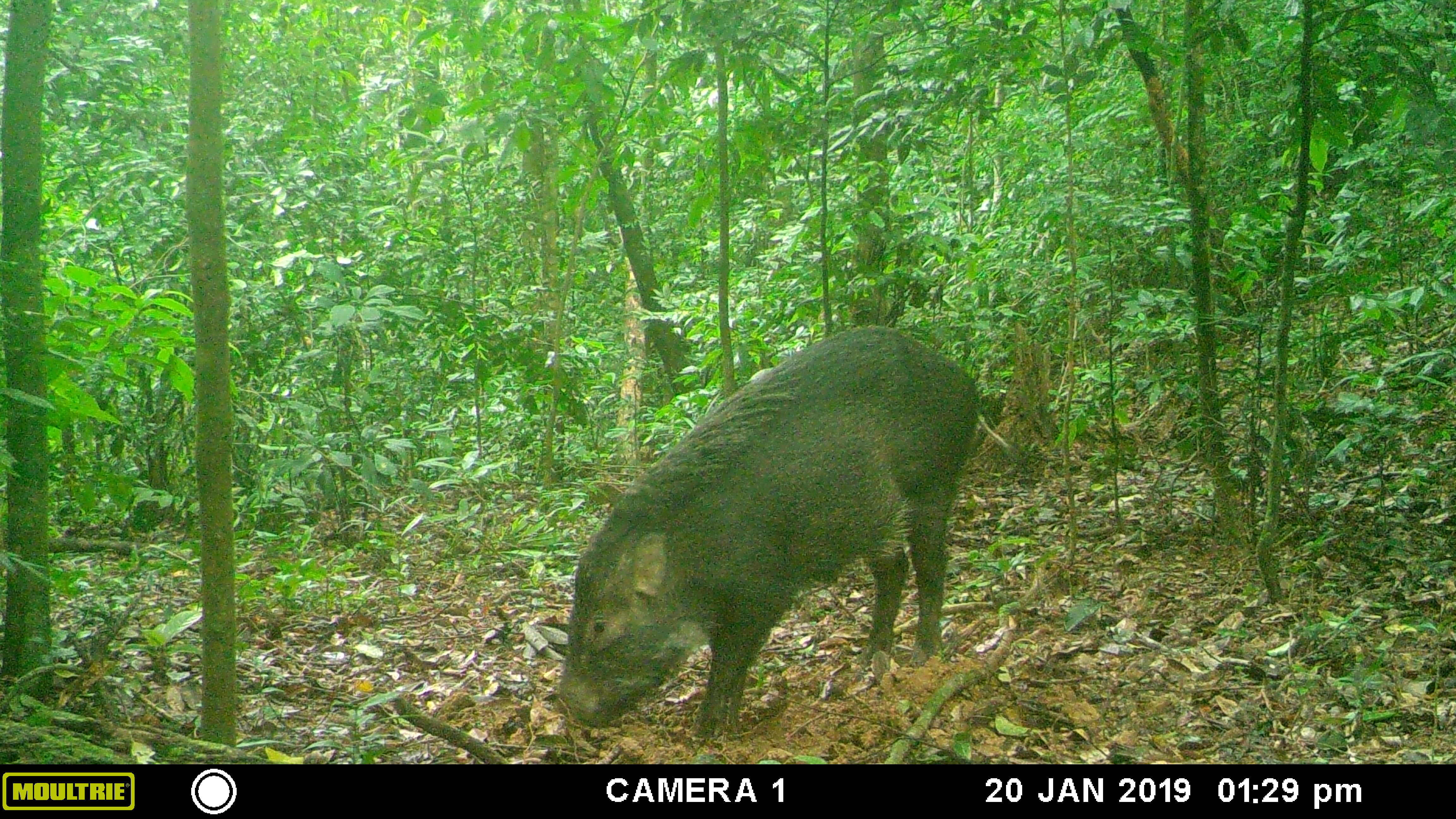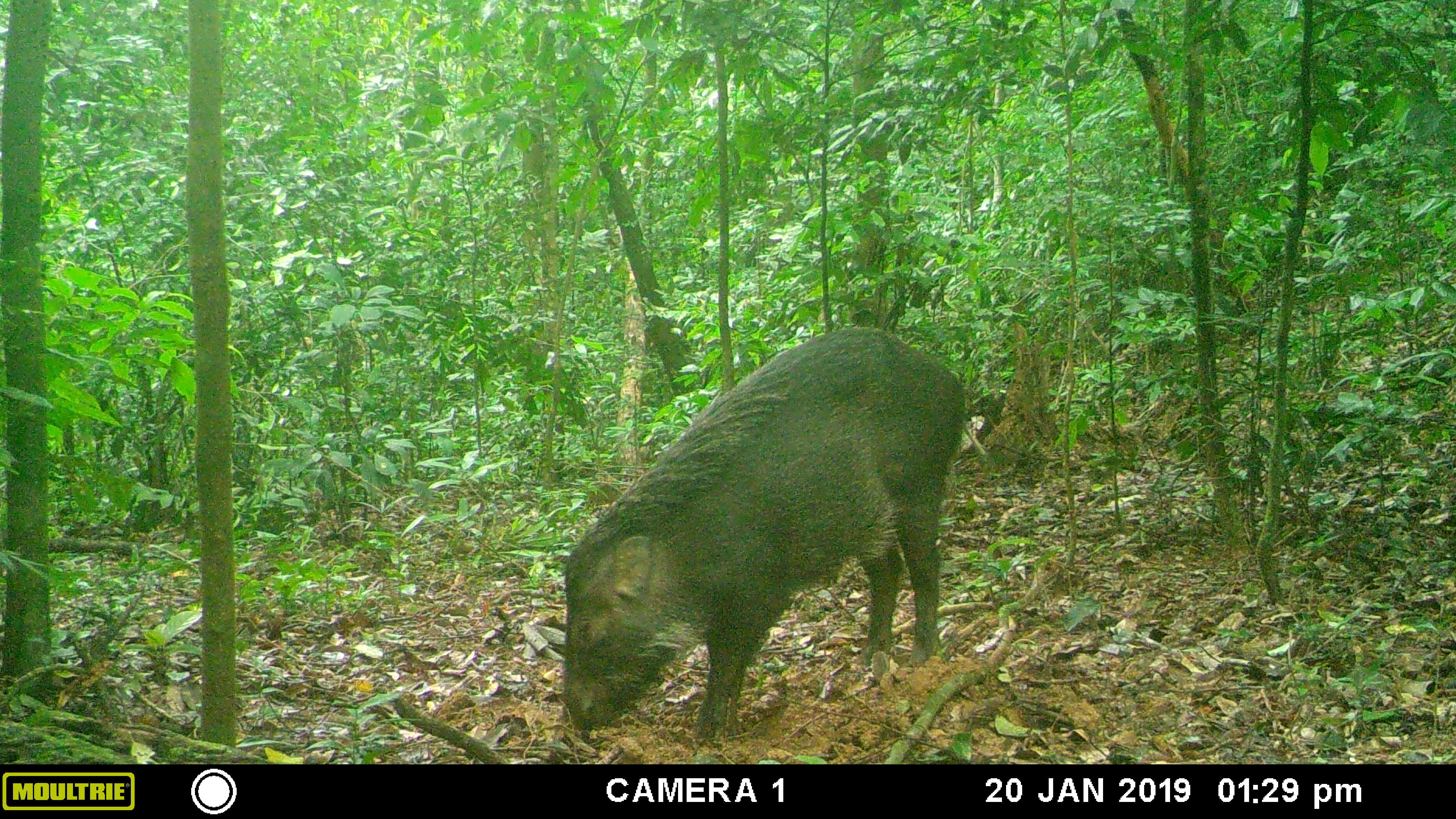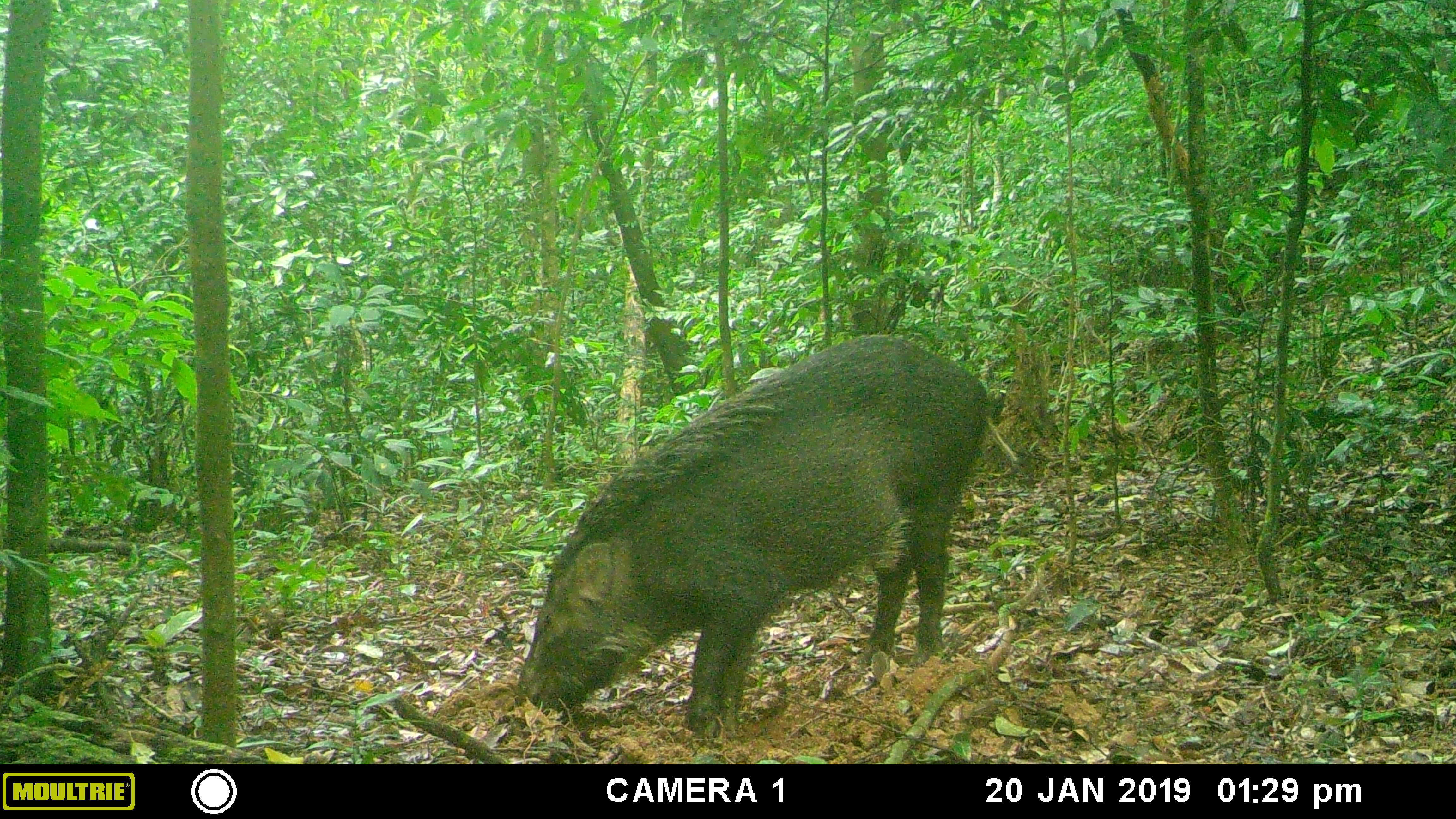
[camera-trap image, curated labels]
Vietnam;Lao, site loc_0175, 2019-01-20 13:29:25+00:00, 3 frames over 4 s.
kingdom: Animalia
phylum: Chordata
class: Mammalia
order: Artiodactyla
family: Suidae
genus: Sus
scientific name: Sus scrofa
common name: eurasian wild pig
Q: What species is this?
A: Eurasian wild pig (Sus scrofa).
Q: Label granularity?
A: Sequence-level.